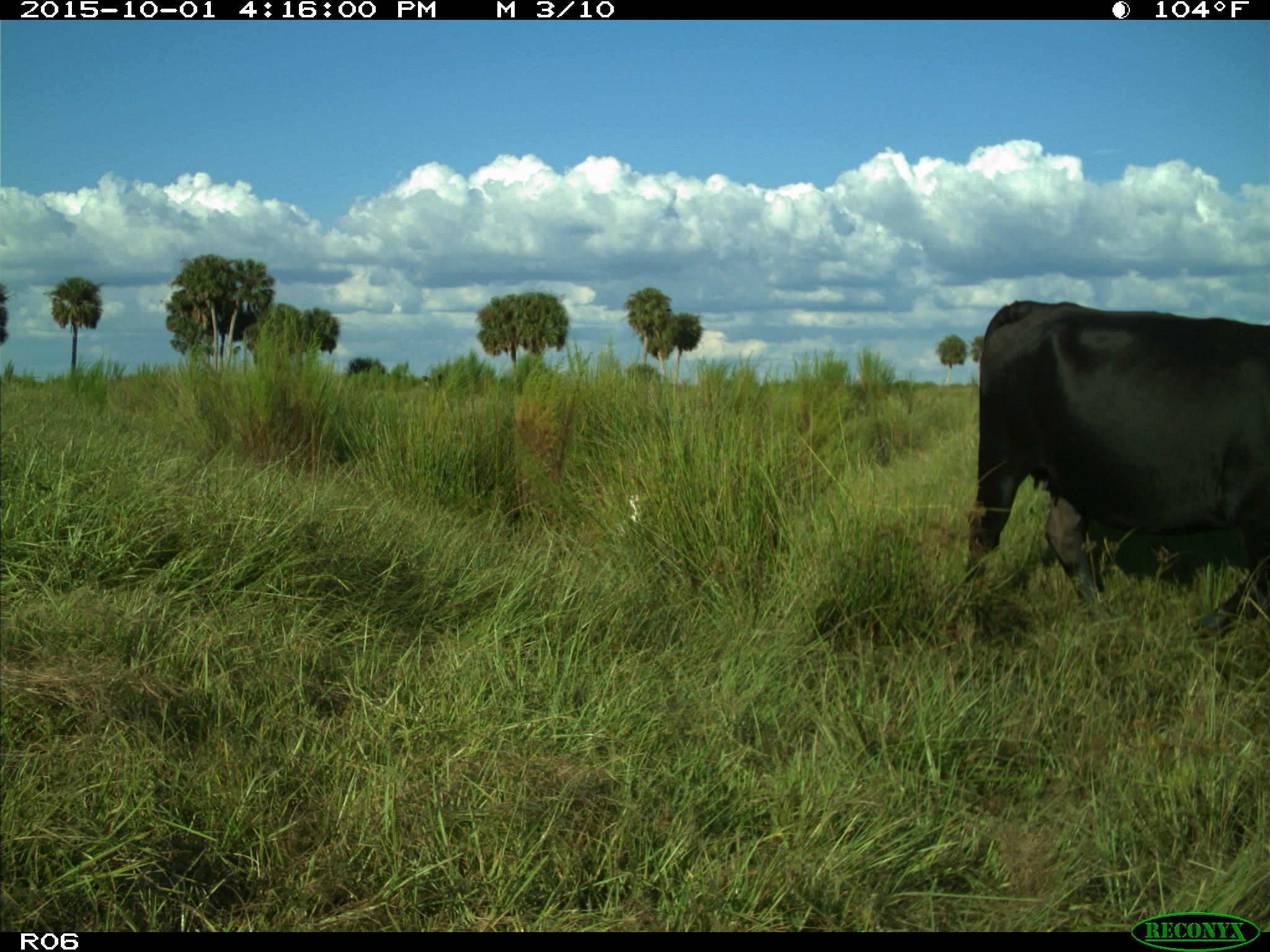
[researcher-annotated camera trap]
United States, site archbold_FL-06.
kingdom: Animalia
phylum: Chordata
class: Mammalia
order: Artiodactyla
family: Bovidae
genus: Bos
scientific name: Bos taurus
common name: domestic cow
Bos taurus (domestic cow).